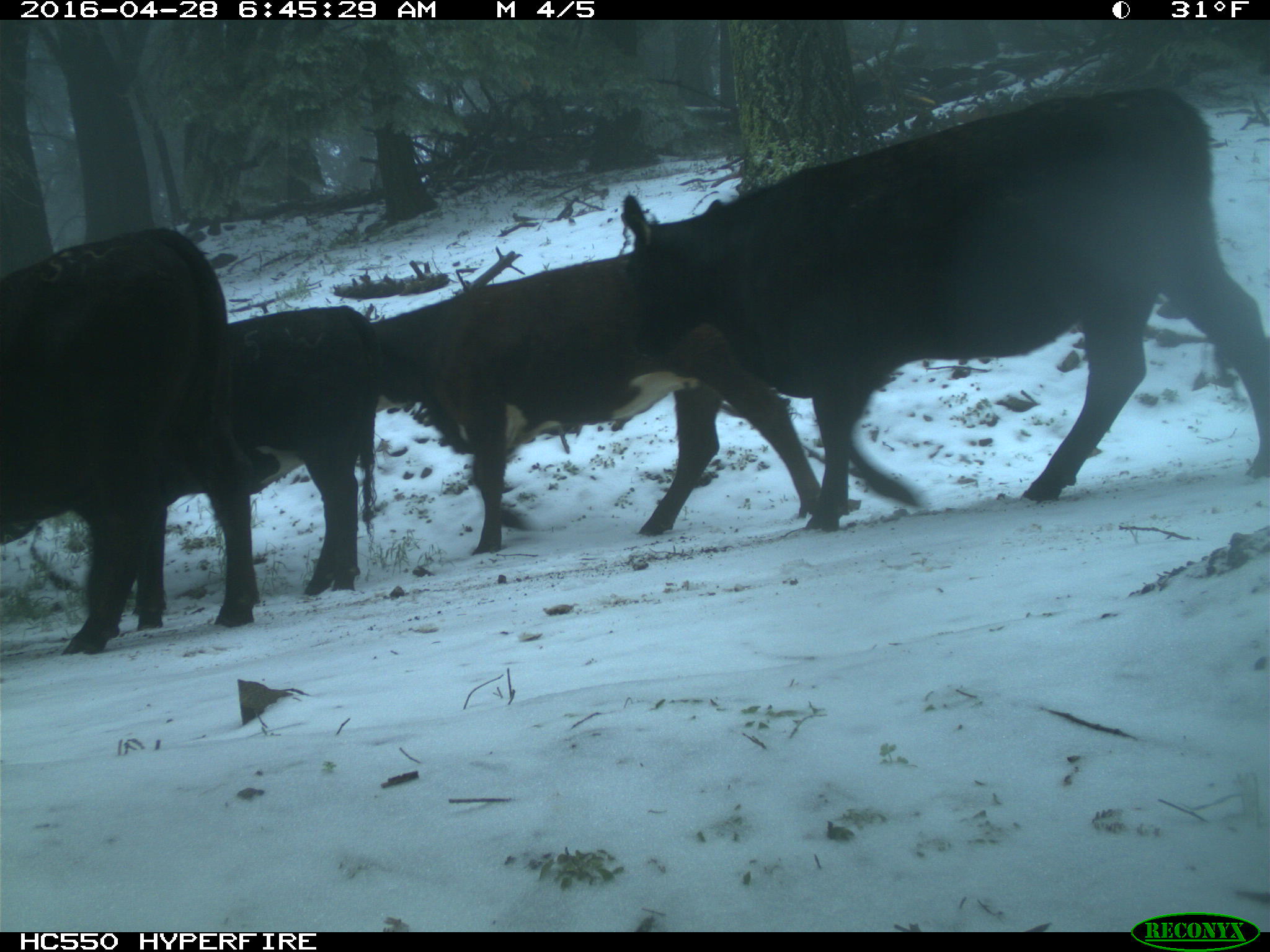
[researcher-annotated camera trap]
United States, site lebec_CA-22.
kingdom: Animalia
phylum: Chordata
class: Mammalia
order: Artiodactyla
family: Bovidae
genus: Bos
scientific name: Bos taurus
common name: domestic cow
Bos taurus (domestic cow).